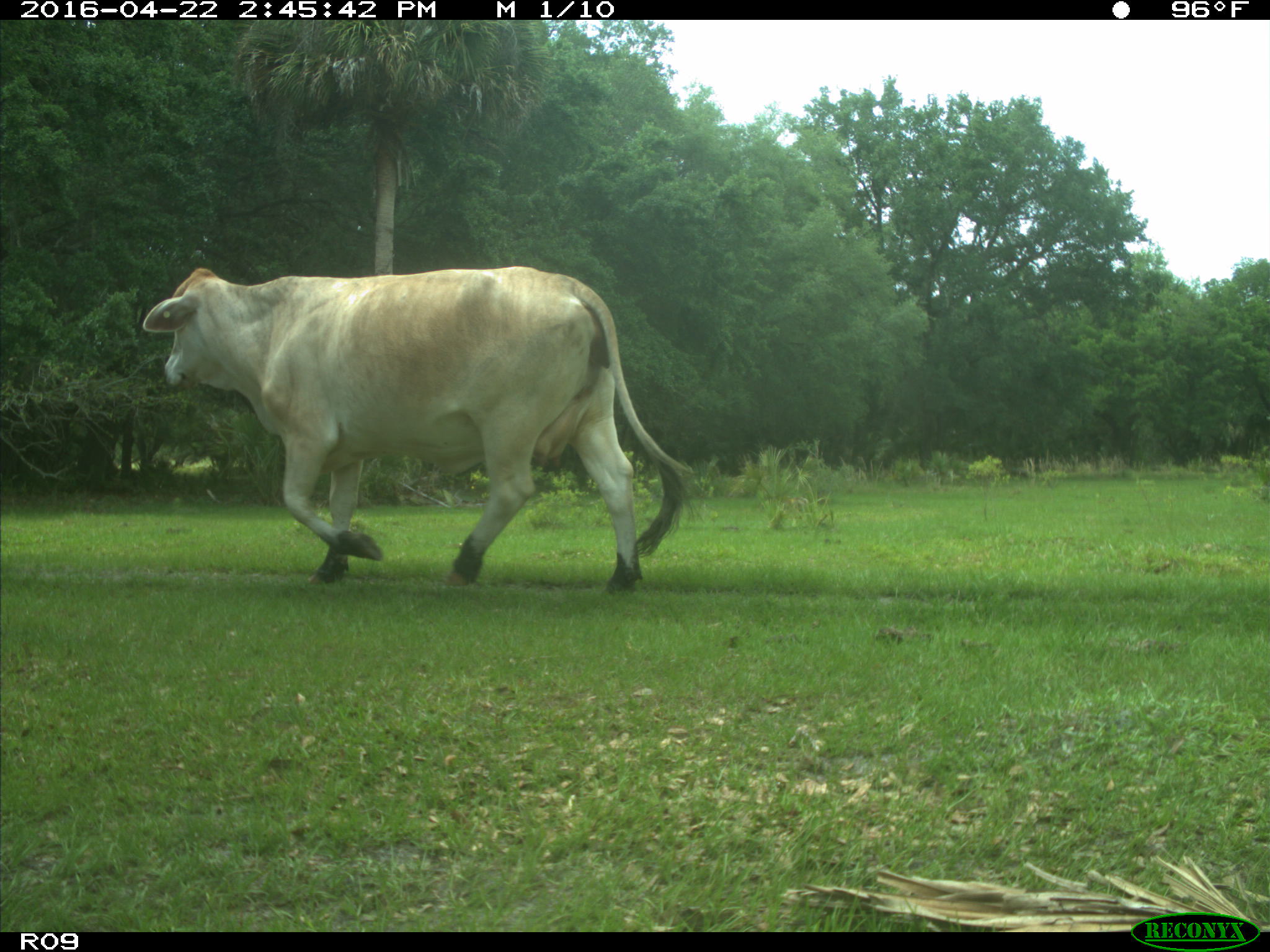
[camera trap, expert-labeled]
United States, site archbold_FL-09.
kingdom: Animalia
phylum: Chordata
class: Mammalia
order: Artiodactyla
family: Bovidae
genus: Bos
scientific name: Bos taurus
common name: domestic cow